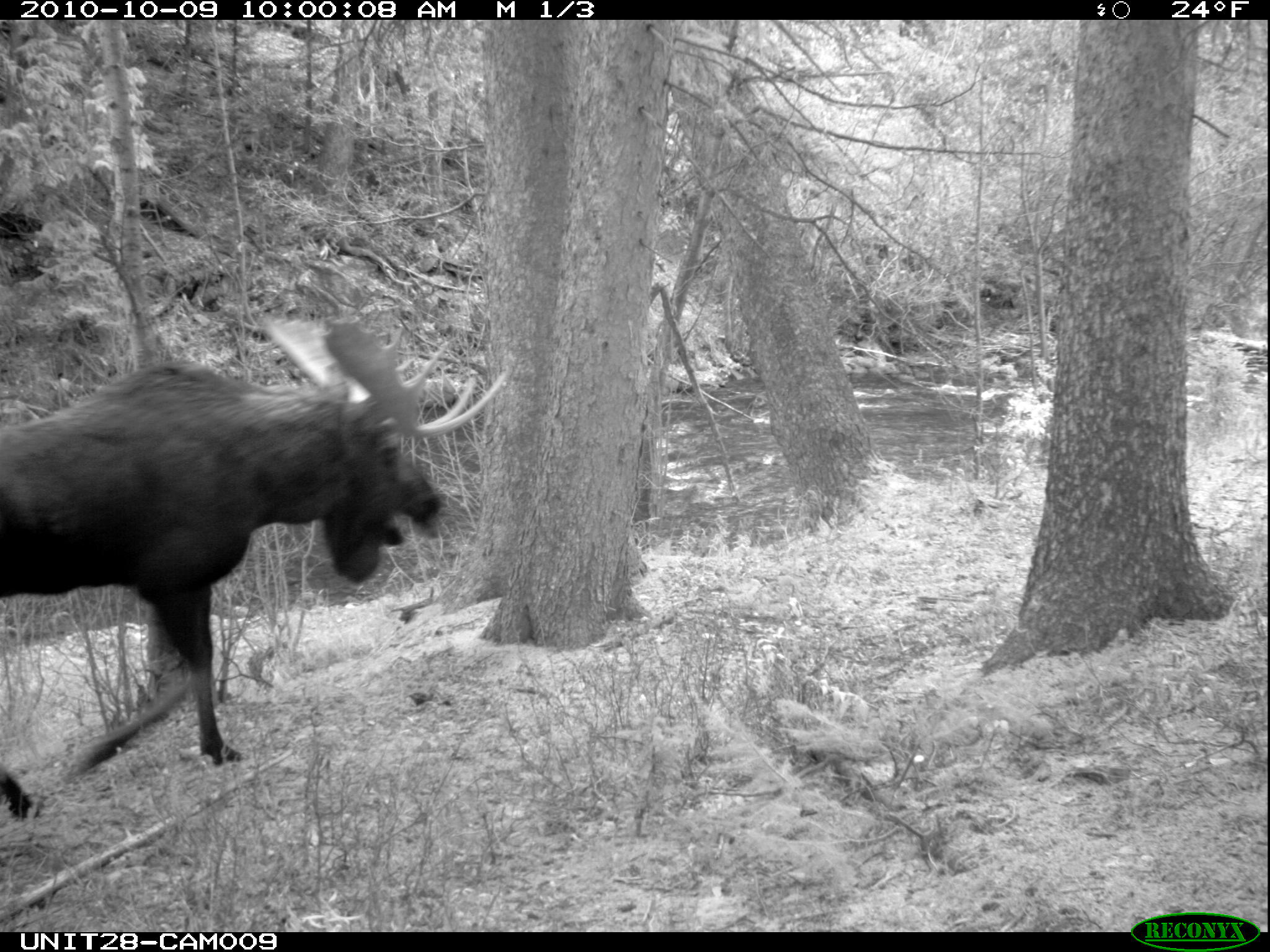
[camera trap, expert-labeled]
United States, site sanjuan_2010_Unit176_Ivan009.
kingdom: Animalia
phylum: Chordata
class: Mammalia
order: Artiodactyla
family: Cervidae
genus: Alces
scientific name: Alces alces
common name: moose